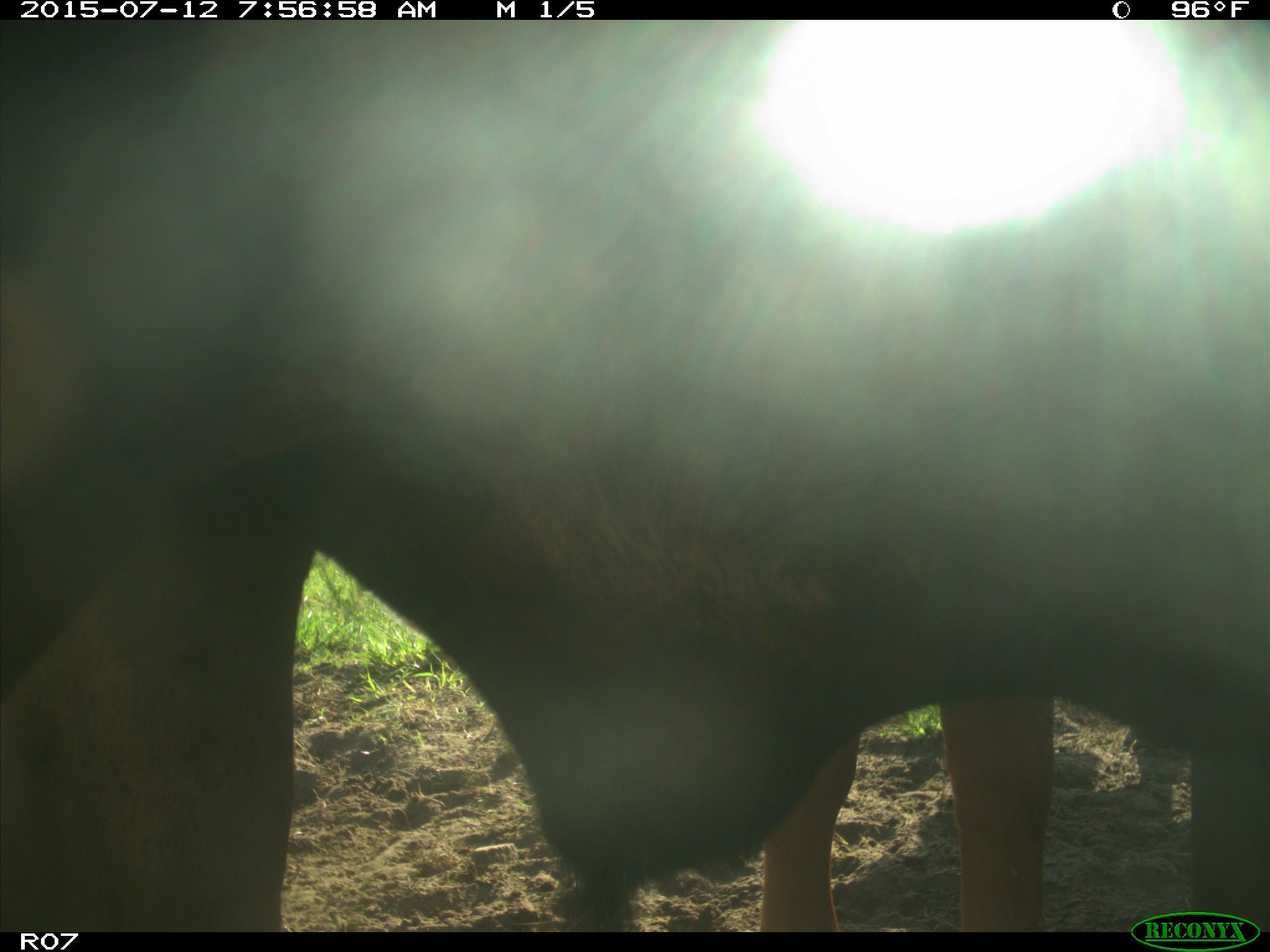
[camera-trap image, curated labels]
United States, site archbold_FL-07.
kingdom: Animalia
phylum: Chordata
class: Mammalia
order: Artiodactyla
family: Bovidae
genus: Bos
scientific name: Bos taurus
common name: domestic cow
Bos taurus (domestic cow).